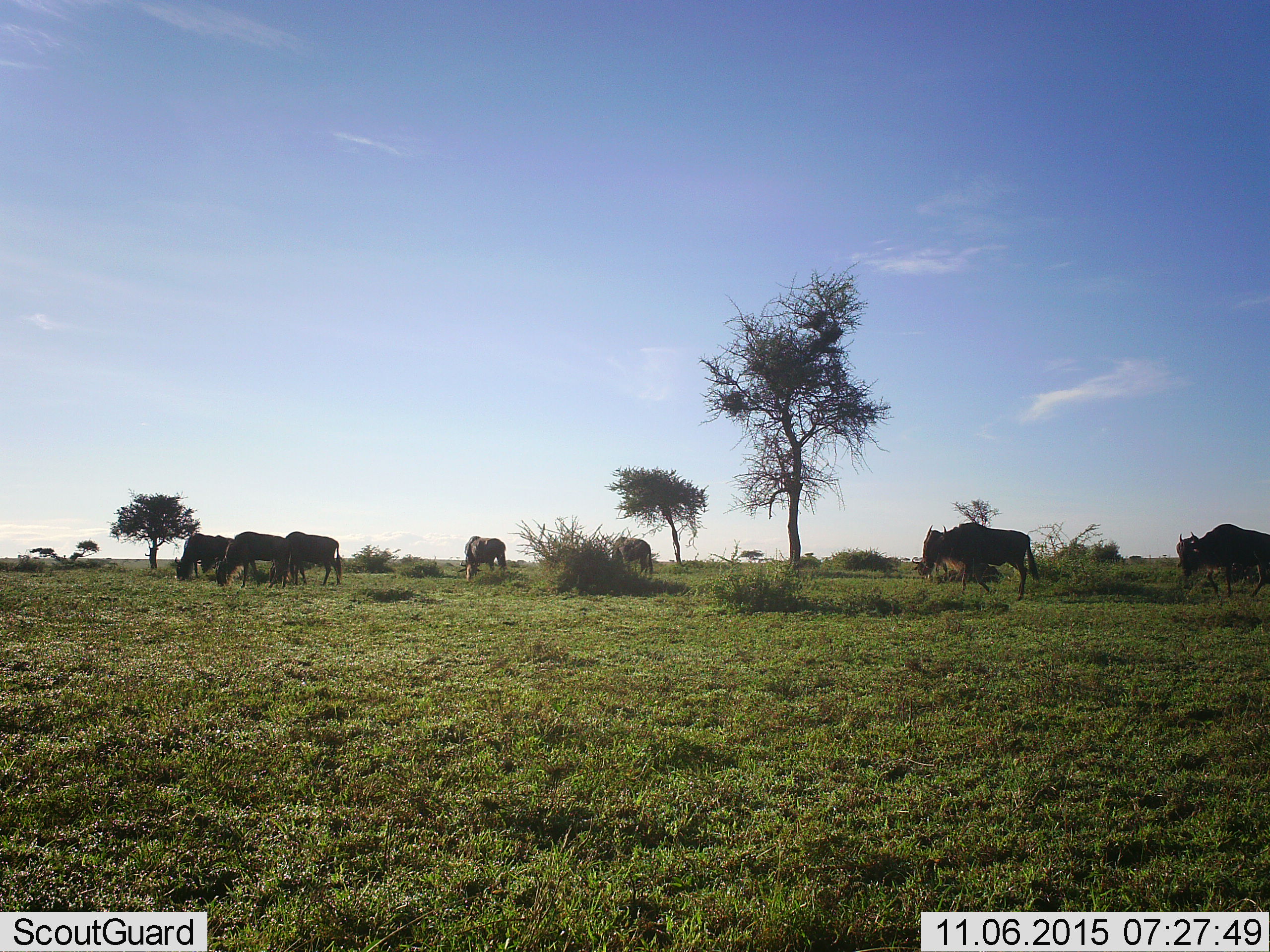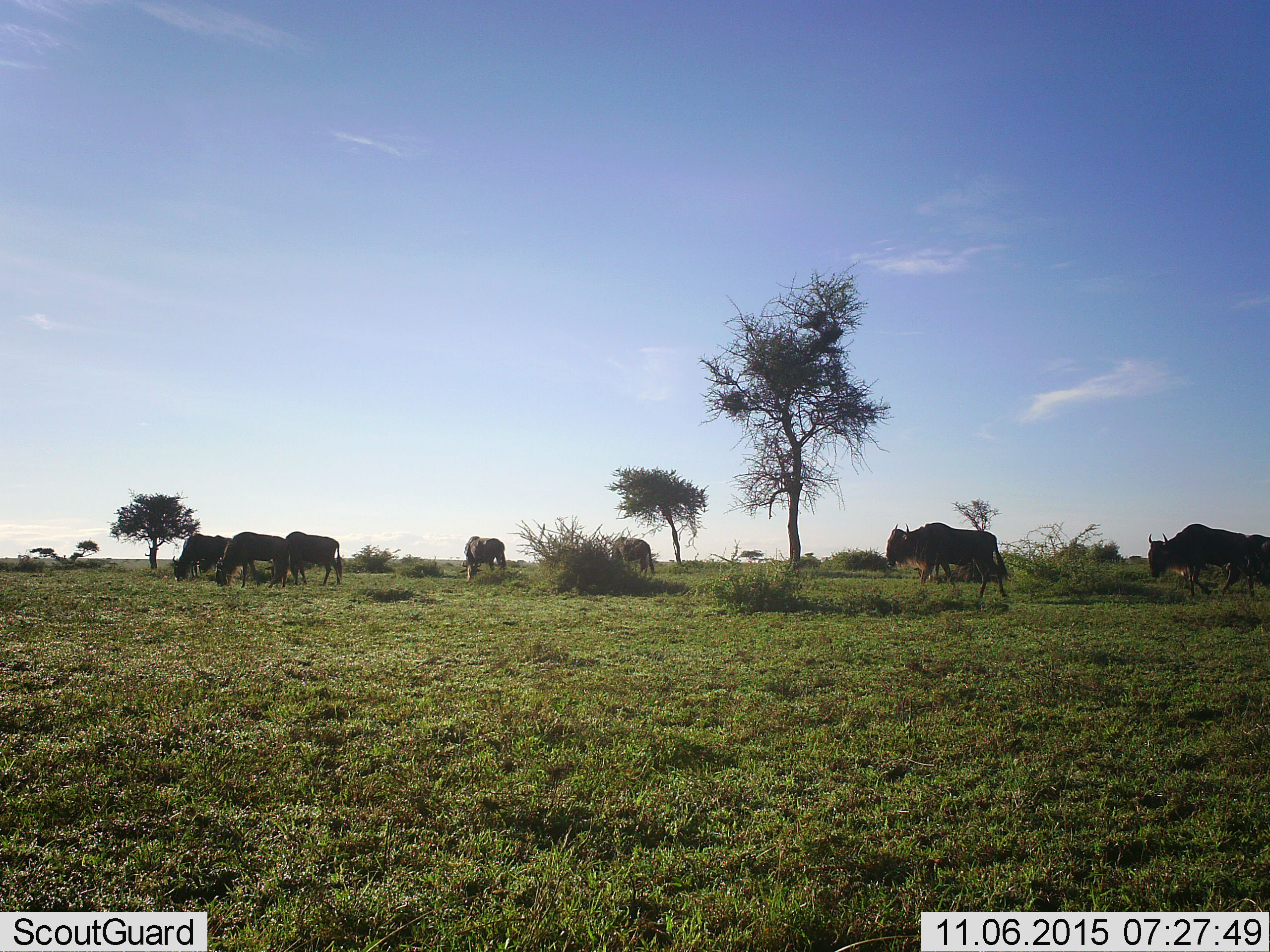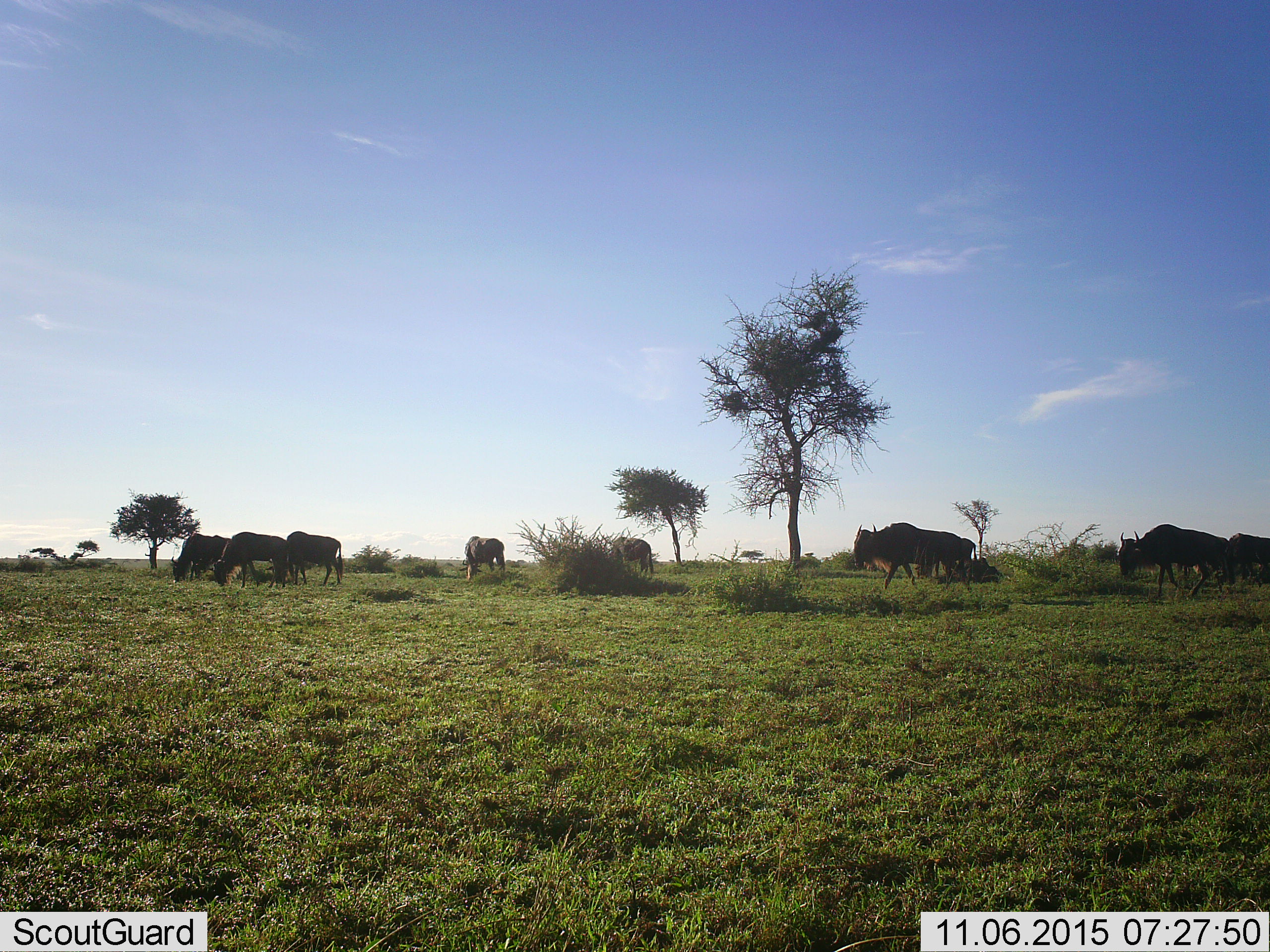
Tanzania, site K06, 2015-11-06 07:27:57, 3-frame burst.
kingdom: Animalia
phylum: Chordata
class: Mammalia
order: Artiodactyla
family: Bovidae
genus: Connochaetes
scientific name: Connochaetes taurinus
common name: blue wildebeest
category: wildebeest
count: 9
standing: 67%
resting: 11%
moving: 100%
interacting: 0%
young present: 0%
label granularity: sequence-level